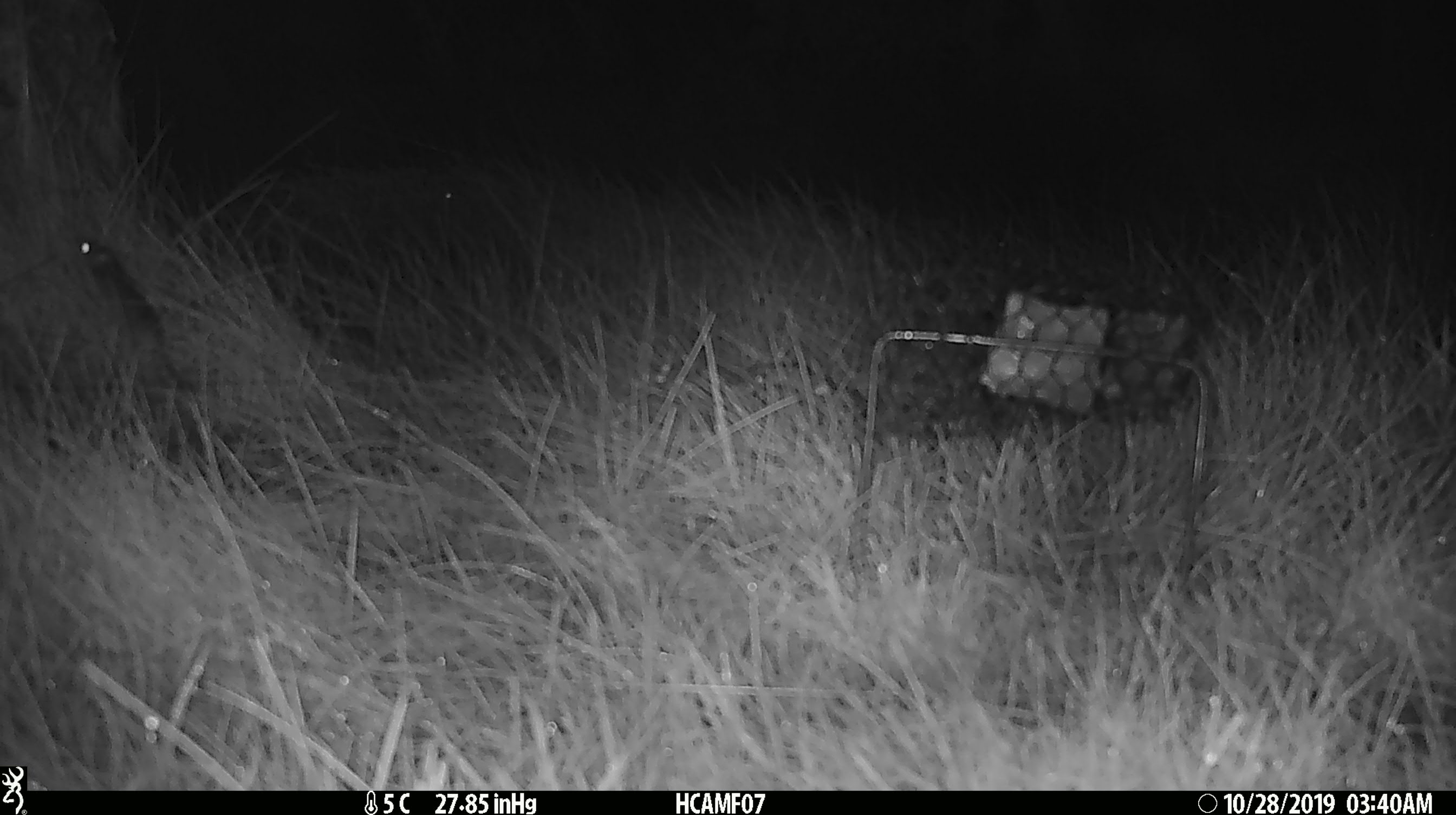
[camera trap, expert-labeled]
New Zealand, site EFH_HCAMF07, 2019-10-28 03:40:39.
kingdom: Animalia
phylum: Chordata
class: Mammalia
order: Rodentia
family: Muridae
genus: Mus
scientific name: Mus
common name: mouse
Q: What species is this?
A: Mouse (Mus).